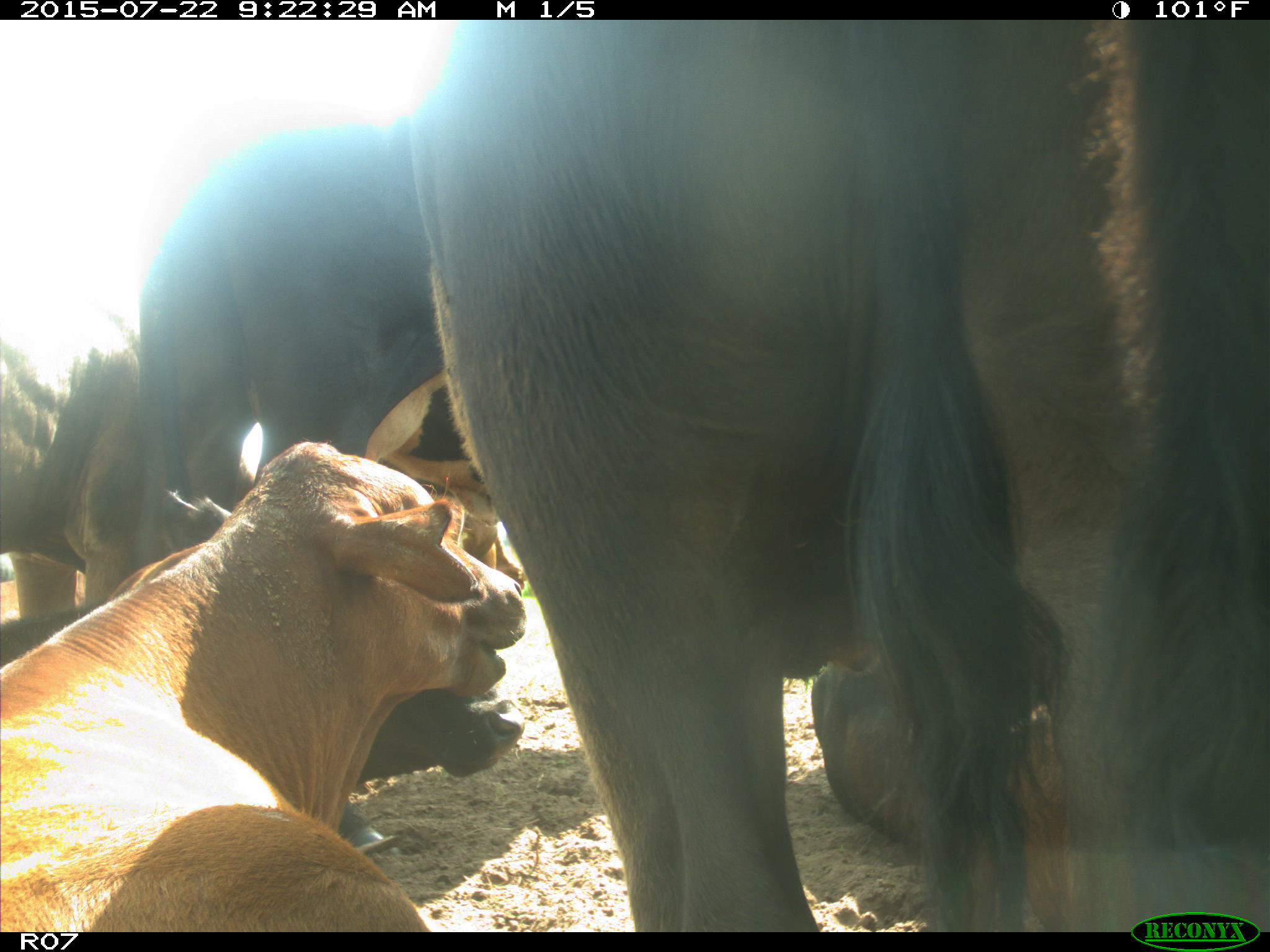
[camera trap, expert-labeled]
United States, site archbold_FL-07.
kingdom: Animalia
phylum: Chordata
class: Mammalia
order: Artiodactyla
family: Suidae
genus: Sus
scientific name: Sus scrofa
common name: wild boar